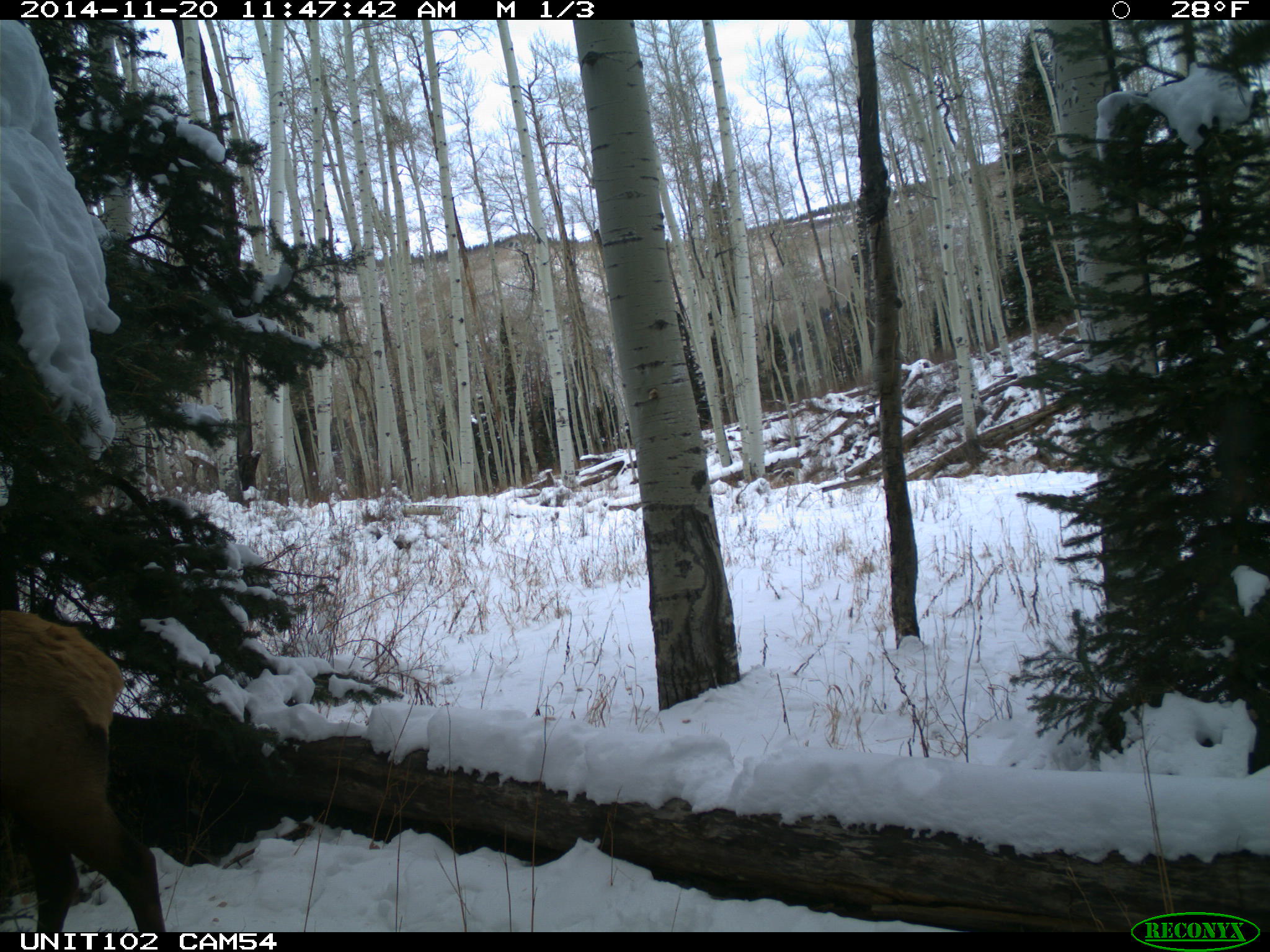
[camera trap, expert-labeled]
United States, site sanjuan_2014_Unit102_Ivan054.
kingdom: Animalia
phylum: Chordata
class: Mammalia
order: Artiodactyla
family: Cervidae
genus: Cervus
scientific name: Cervus elaphus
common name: red deer